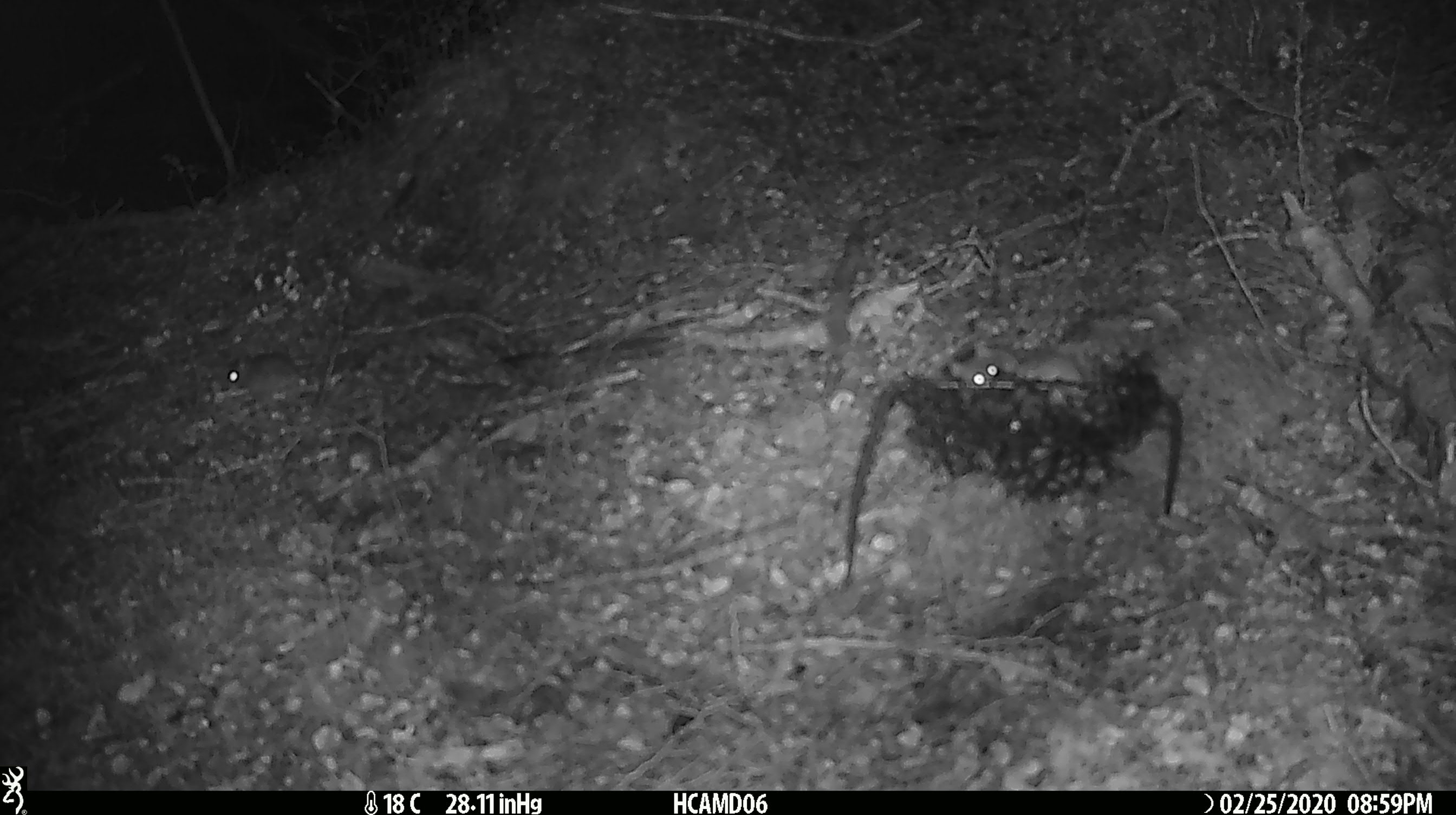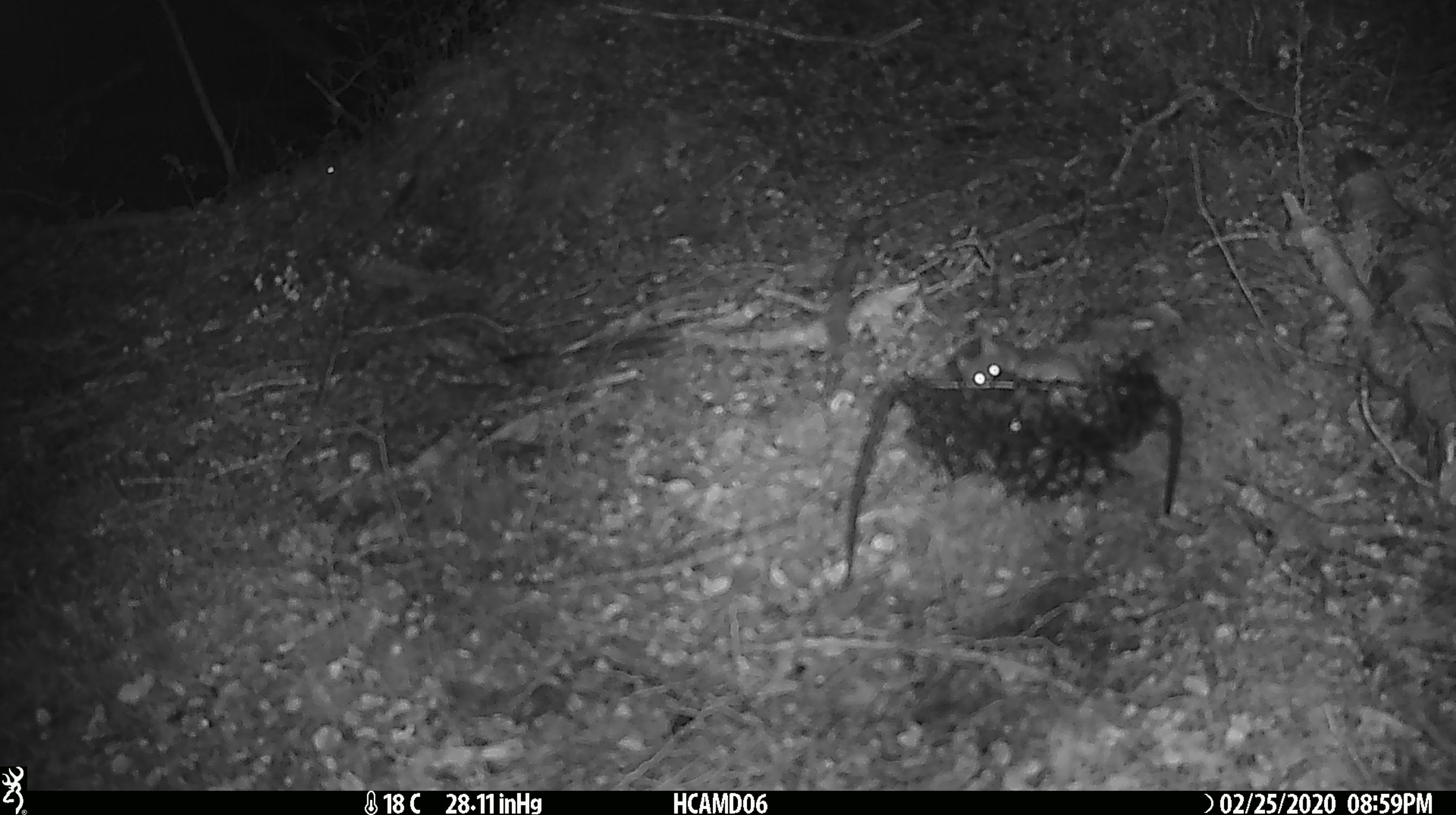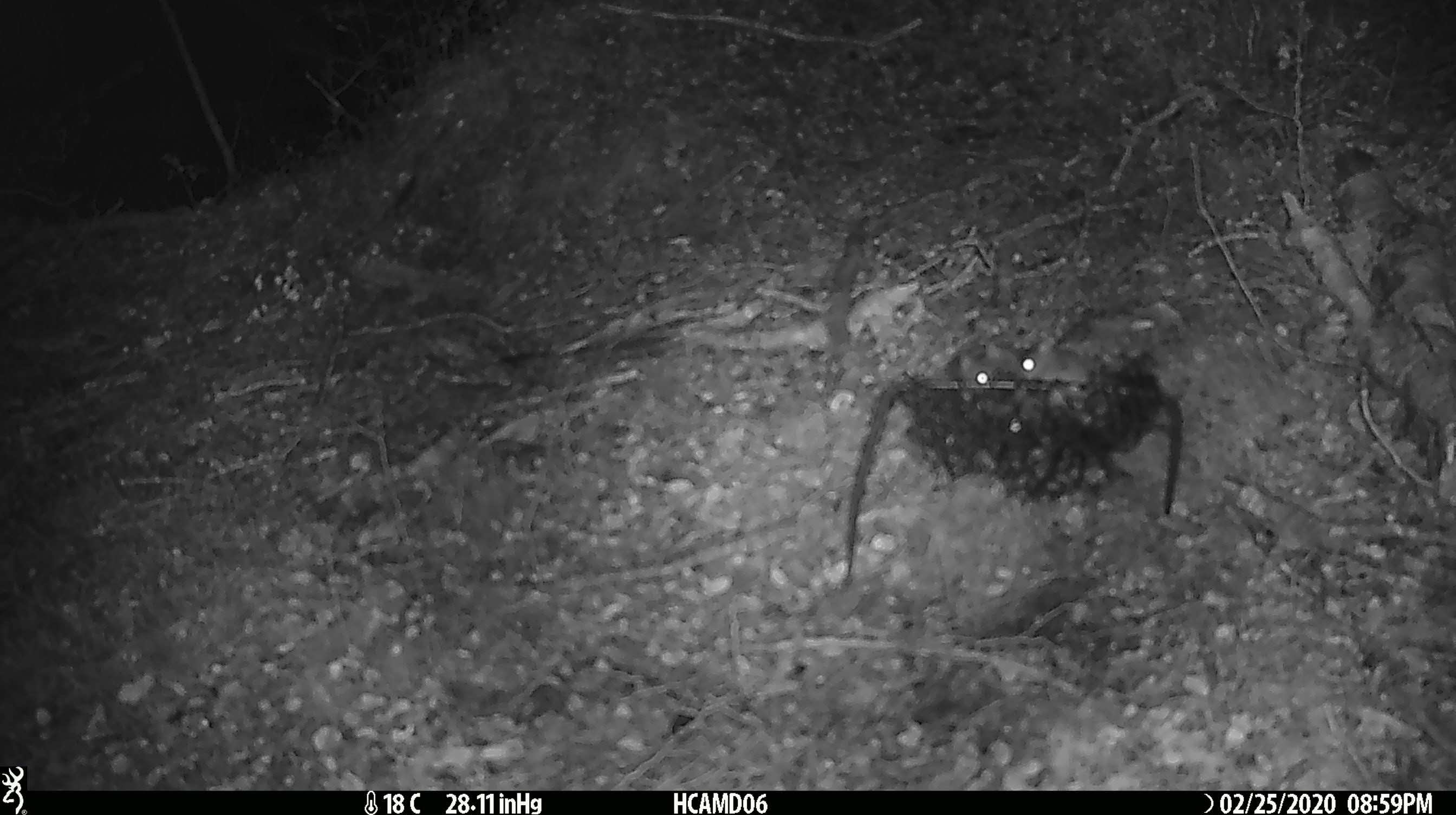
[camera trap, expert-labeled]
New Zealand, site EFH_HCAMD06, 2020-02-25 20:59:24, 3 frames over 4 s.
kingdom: Animalia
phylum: Chordata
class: Mammalia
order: Rodentia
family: Muridae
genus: Mus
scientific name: Mus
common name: mouse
Mouse (Mus).